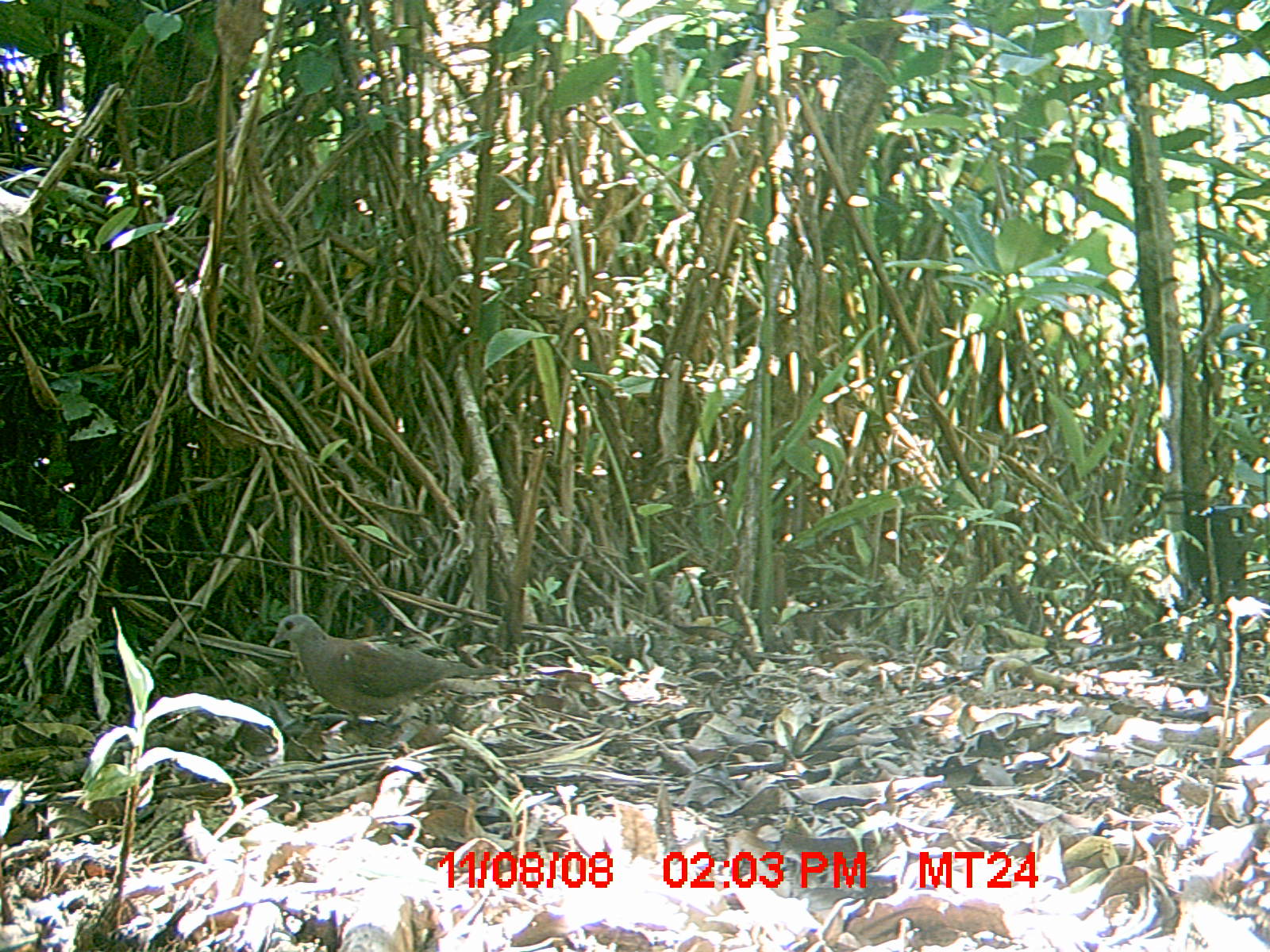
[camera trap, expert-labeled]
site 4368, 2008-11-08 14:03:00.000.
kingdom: Animalia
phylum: Chordata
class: Aves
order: Columbiformes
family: Columbidae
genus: Streptopelia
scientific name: Streptopelia picturata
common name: madagascar turtle-dove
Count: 1.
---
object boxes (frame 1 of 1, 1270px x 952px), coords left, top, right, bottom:
streptopelia picturata: 267, 613, 499, 728